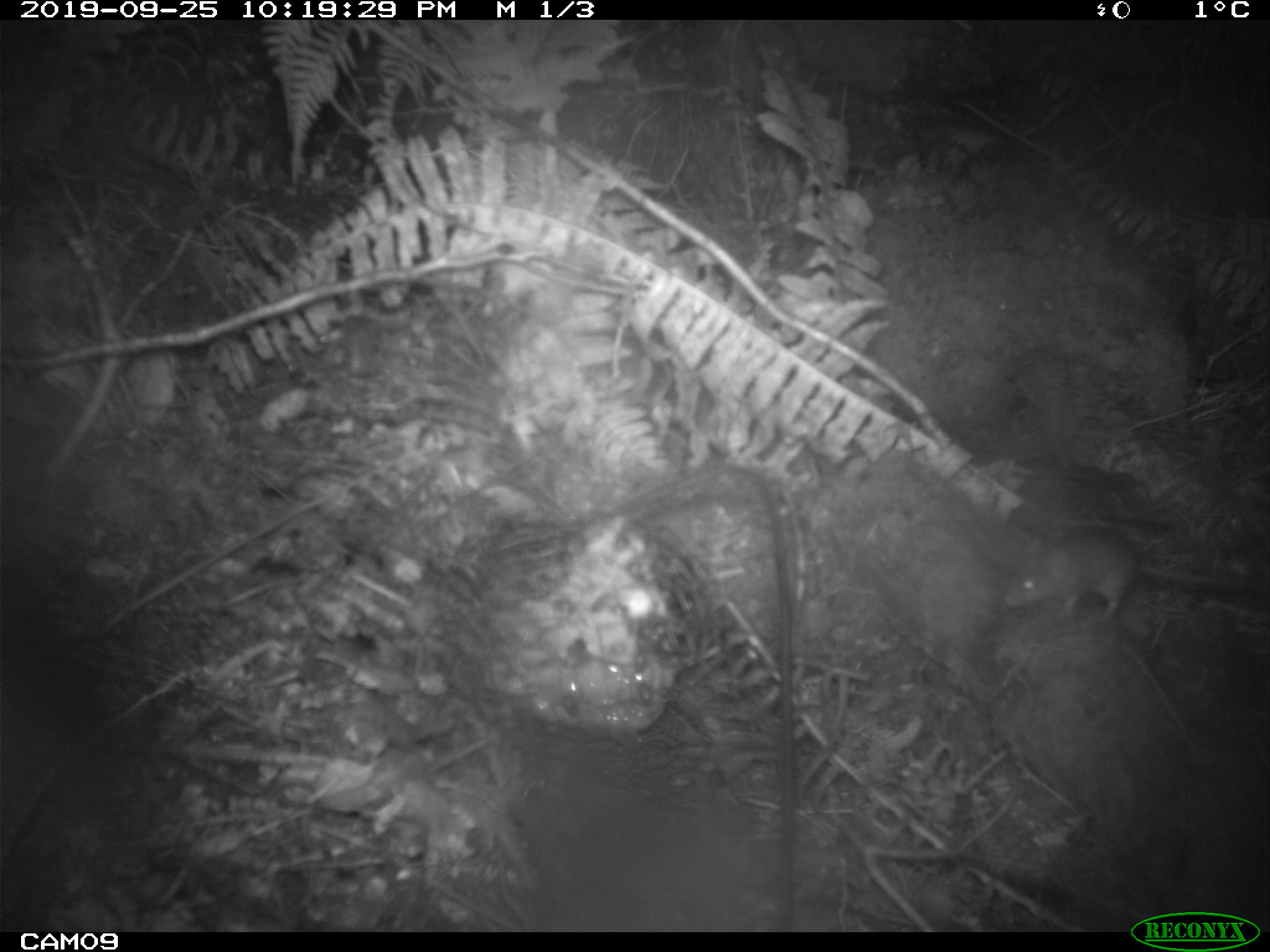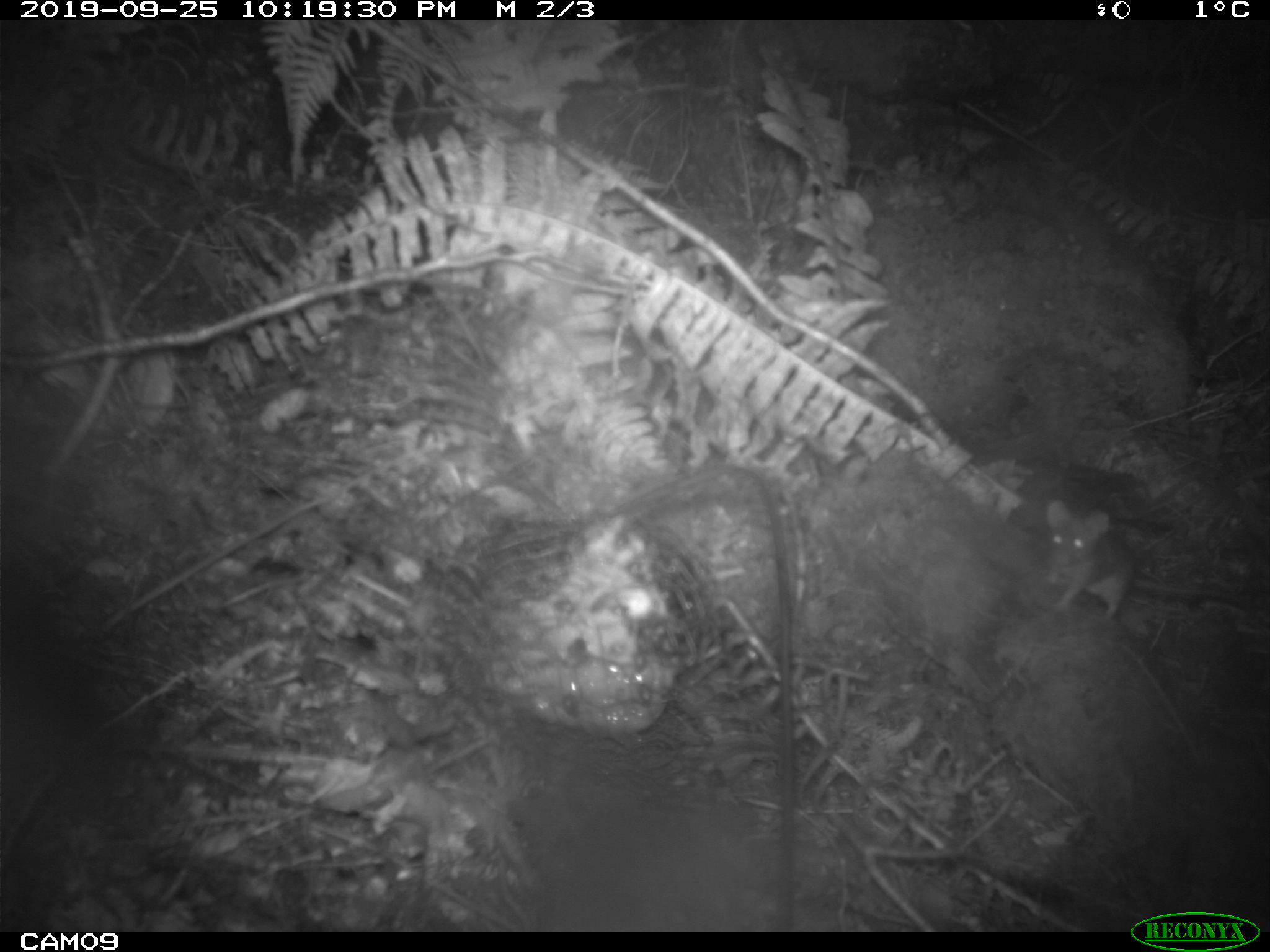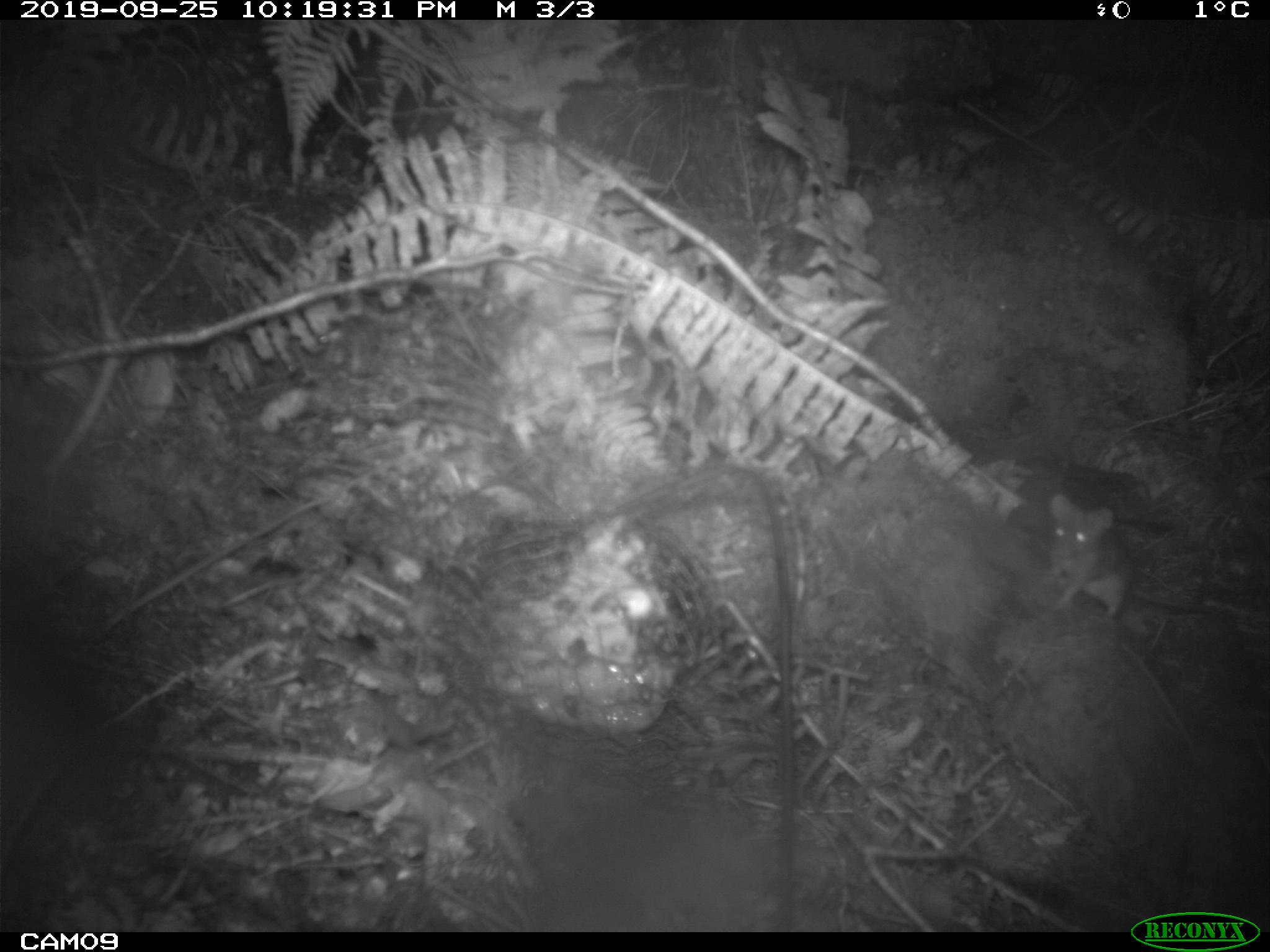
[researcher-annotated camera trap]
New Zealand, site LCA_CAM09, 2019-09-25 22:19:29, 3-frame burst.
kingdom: Animalia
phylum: Chordata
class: Mammalia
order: Rodentia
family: Muridae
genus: Mus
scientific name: Mus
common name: mouse